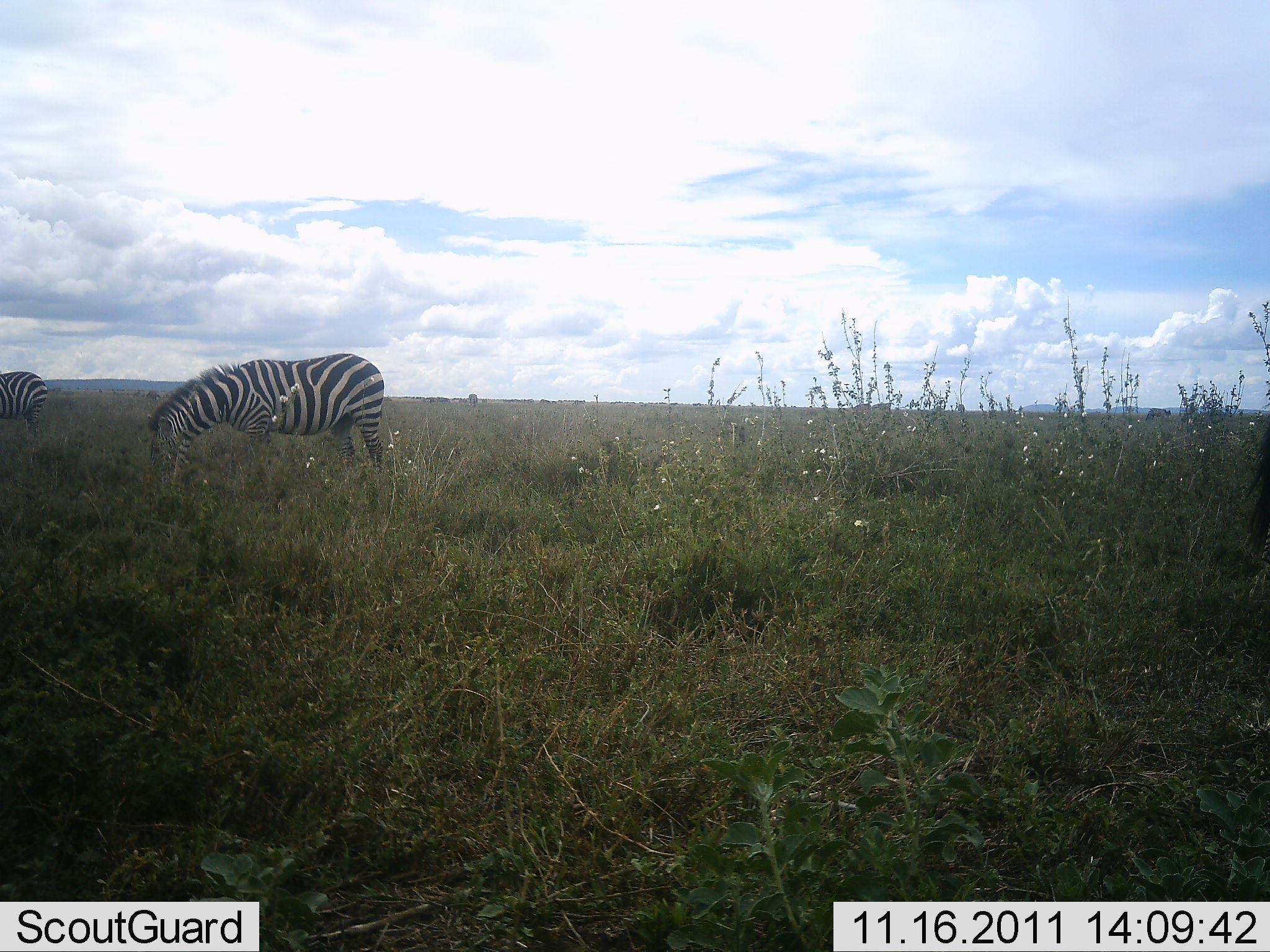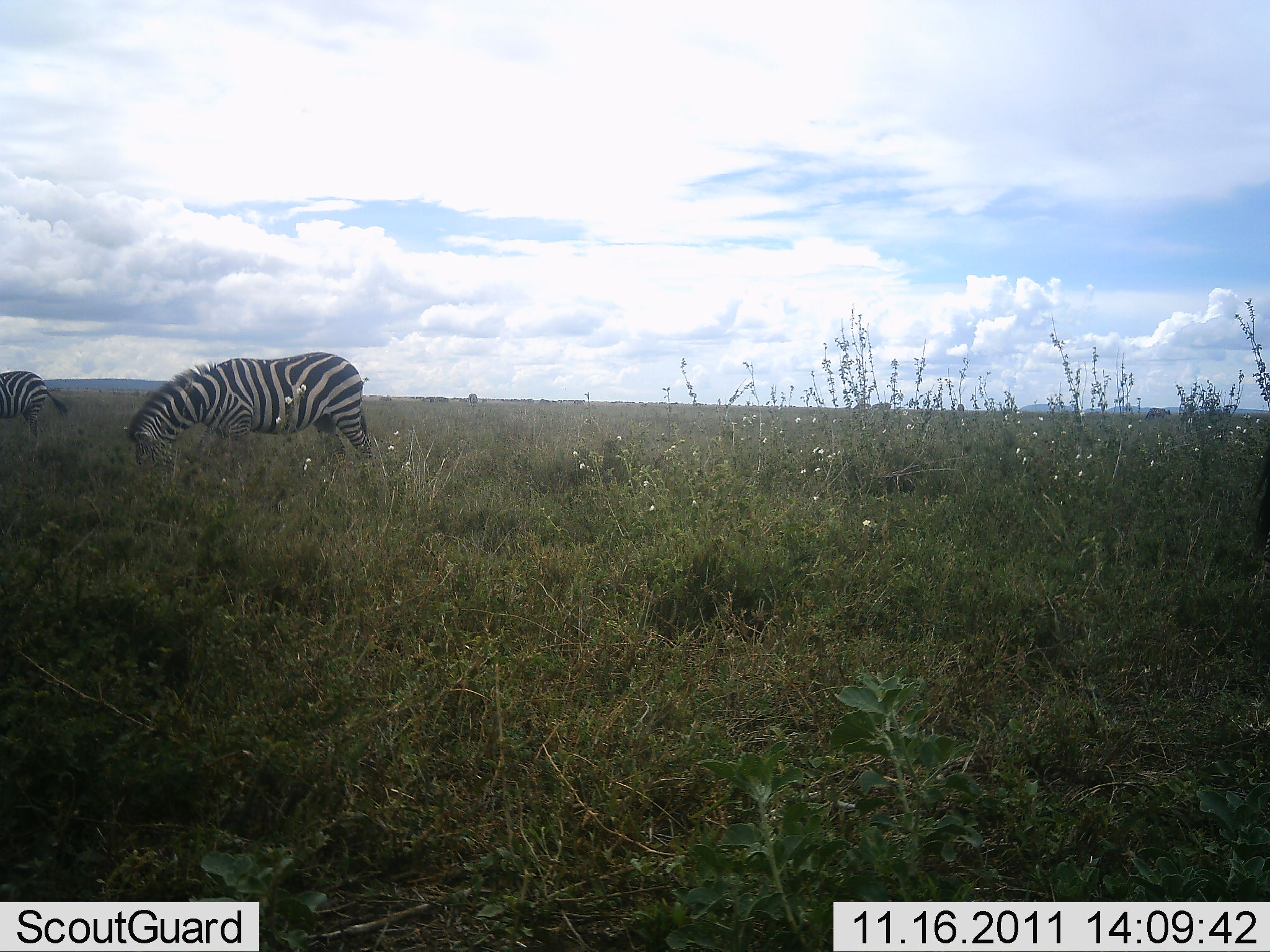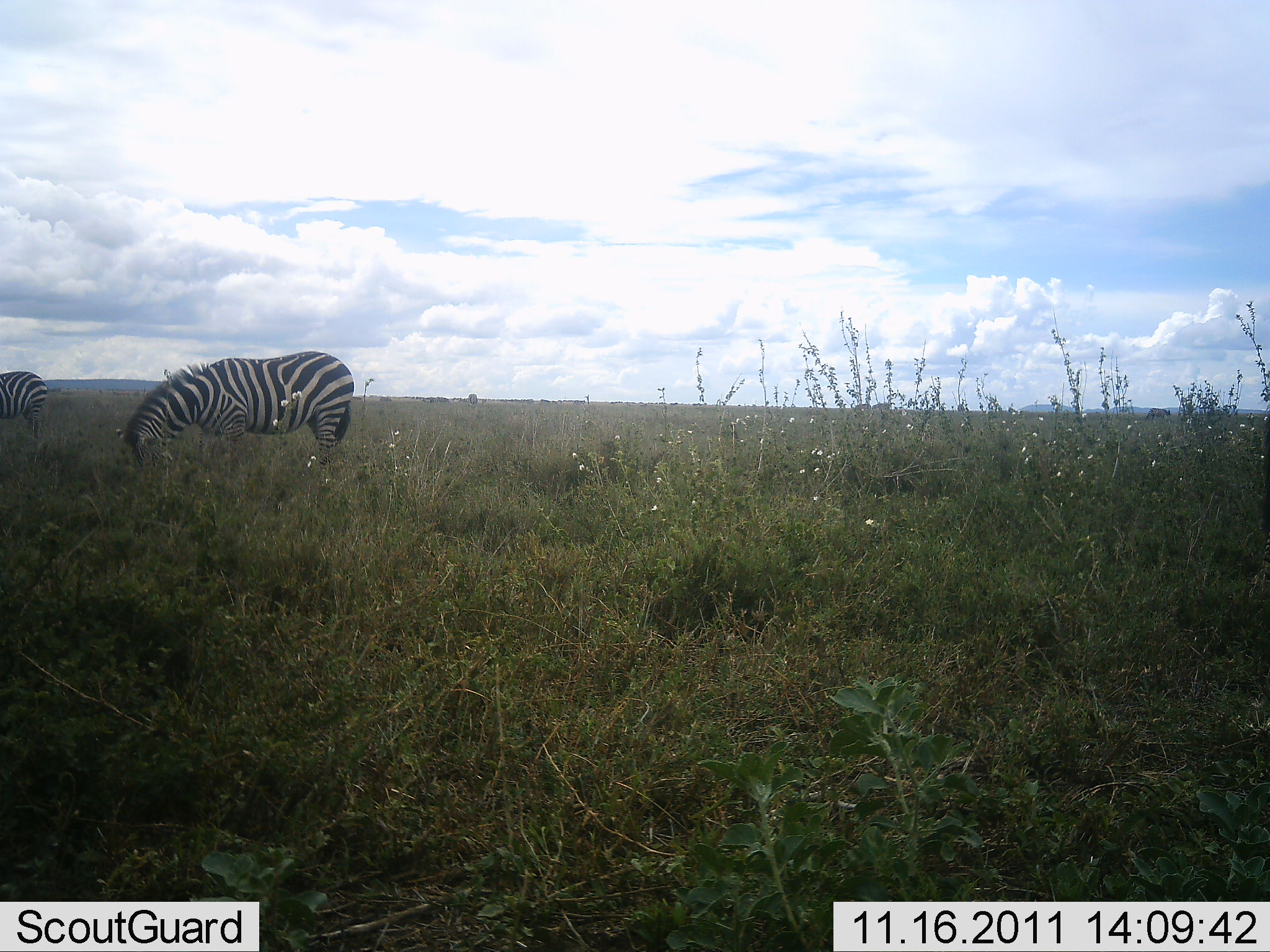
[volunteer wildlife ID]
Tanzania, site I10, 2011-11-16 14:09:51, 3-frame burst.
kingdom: Animalia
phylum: Chordata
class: Mammalia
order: Perissodactyla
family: Equidae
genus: Equus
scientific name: Equus quagga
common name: plains zebra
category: zebra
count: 2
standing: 29%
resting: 0%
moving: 7%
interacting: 0%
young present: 0%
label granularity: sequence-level